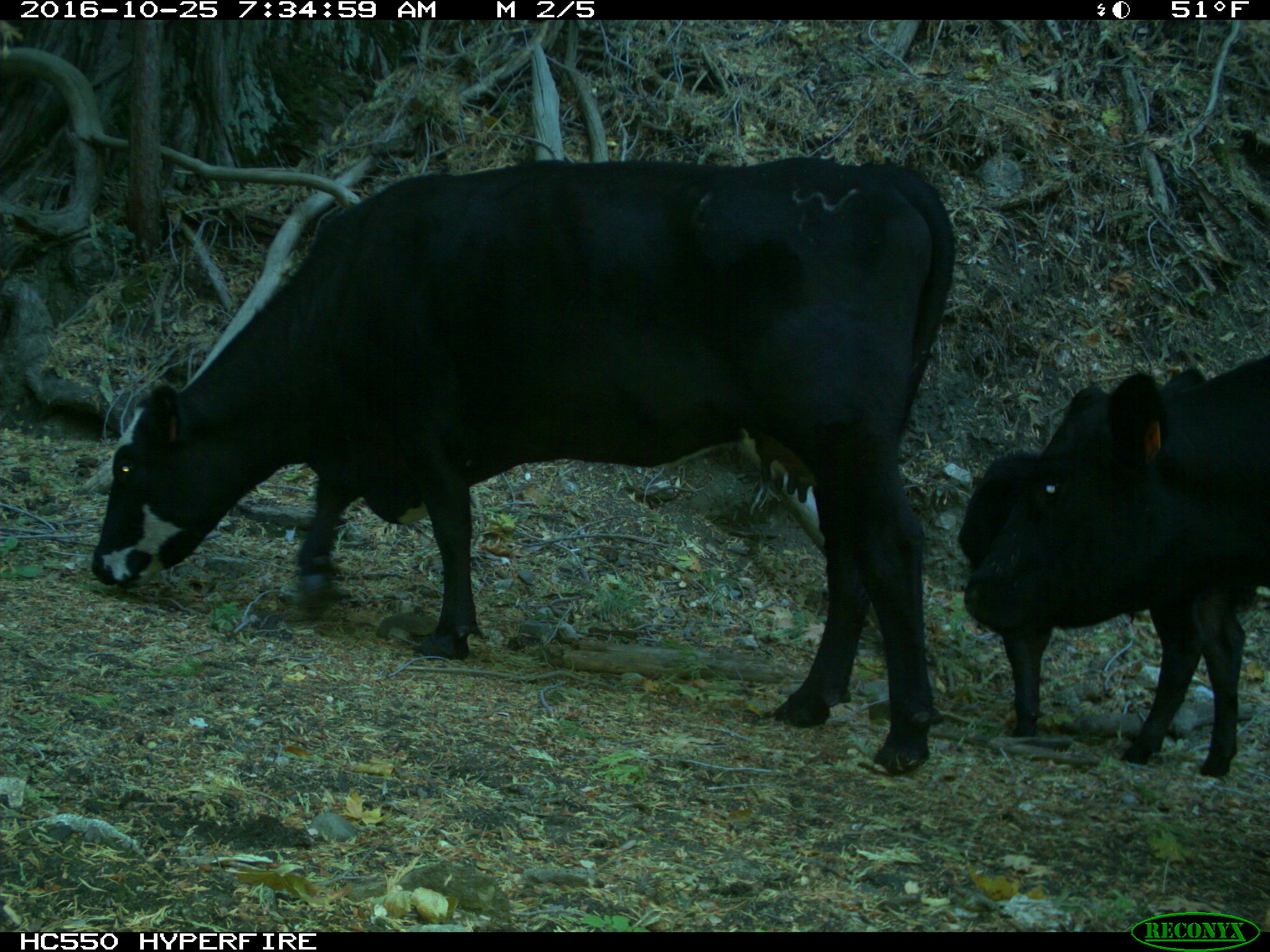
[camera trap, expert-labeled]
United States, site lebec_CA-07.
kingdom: Animalia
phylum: Chordata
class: Mammalia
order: Artiodactyla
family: Bovidae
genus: Bos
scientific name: Bos taurus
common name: domestic cow